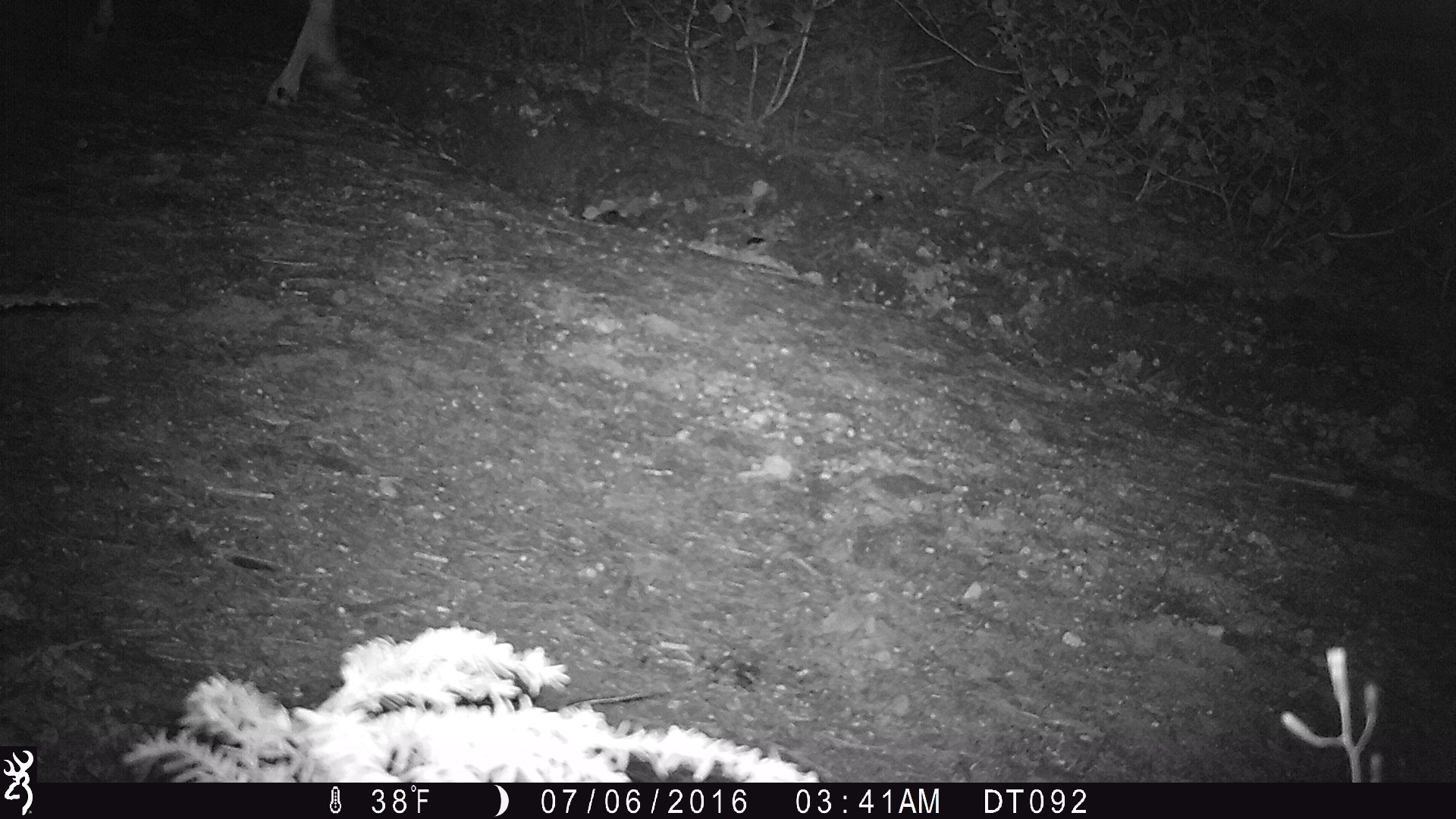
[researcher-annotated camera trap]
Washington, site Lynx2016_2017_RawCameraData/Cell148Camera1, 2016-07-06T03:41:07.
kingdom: Animalia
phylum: Chordata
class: Mammalia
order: Artiodactyla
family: Cervidae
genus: Odocoileus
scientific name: Odocoileus hemionus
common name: mule deer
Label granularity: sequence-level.